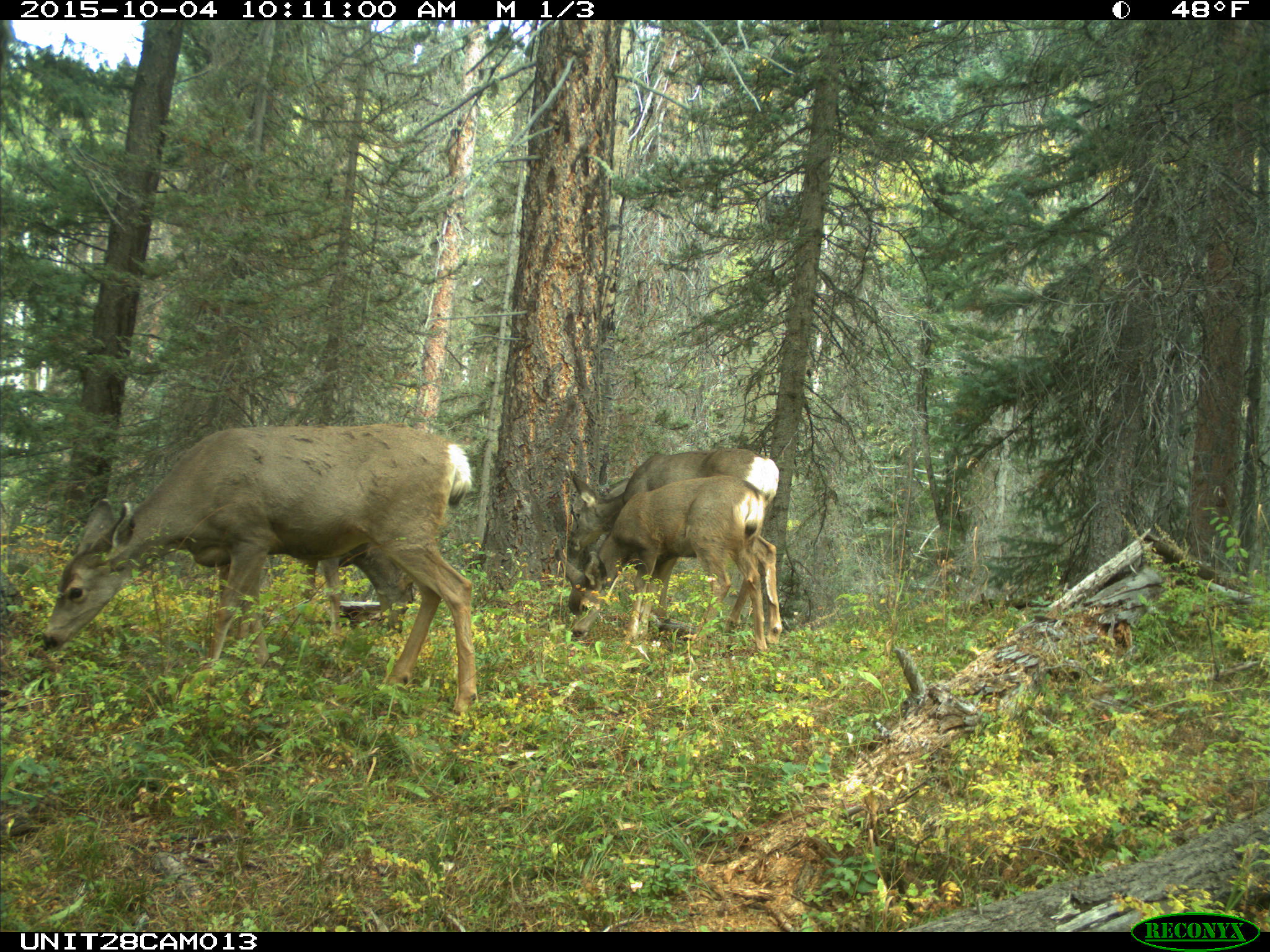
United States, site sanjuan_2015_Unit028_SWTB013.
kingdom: Animalia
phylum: Chordata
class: Mammalia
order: Artiodactyla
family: Cervidae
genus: Odocoileus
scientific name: Odocoileus hemionus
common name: mule deer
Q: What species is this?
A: Odocoileus hemionus (mule deer).